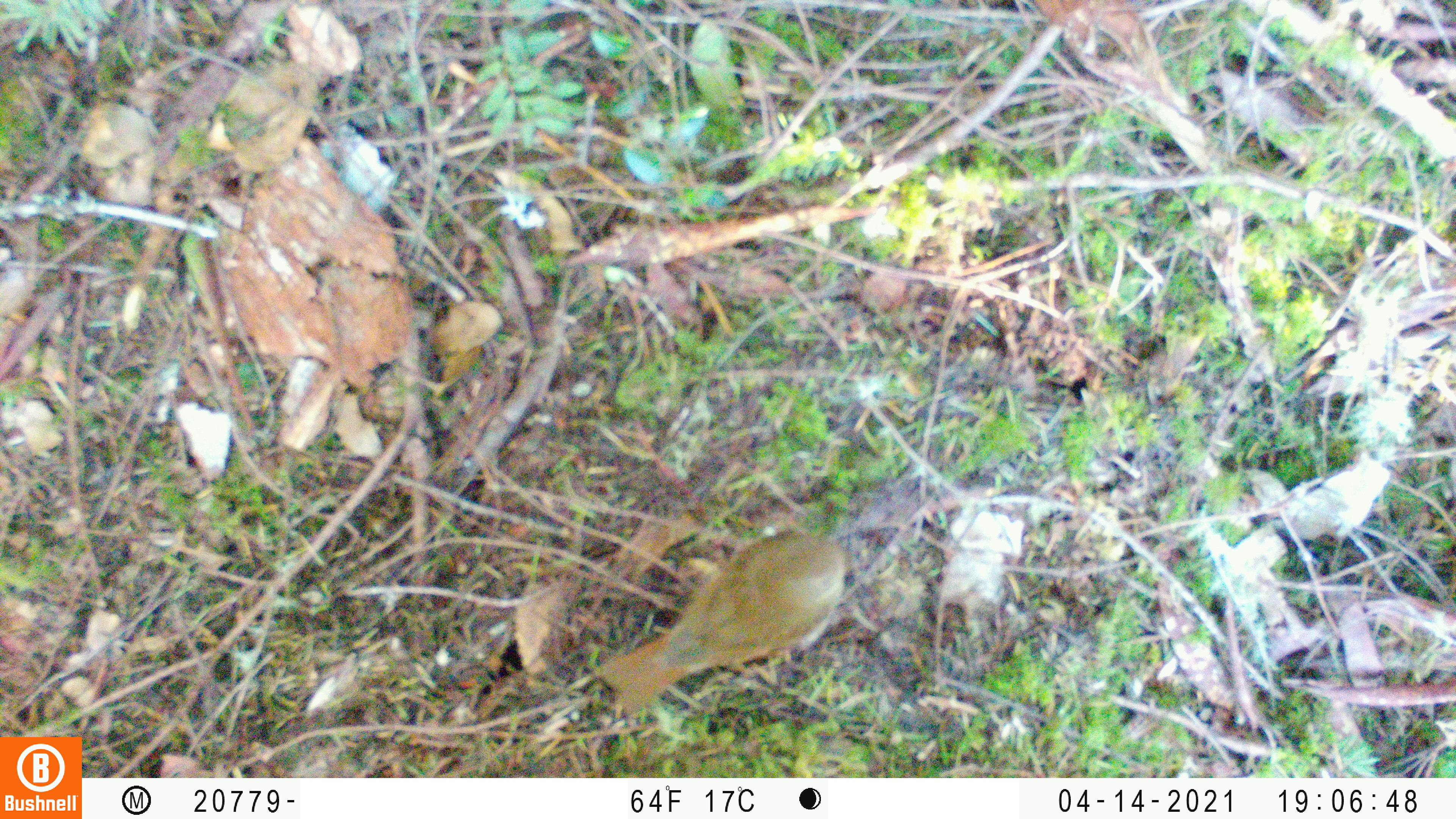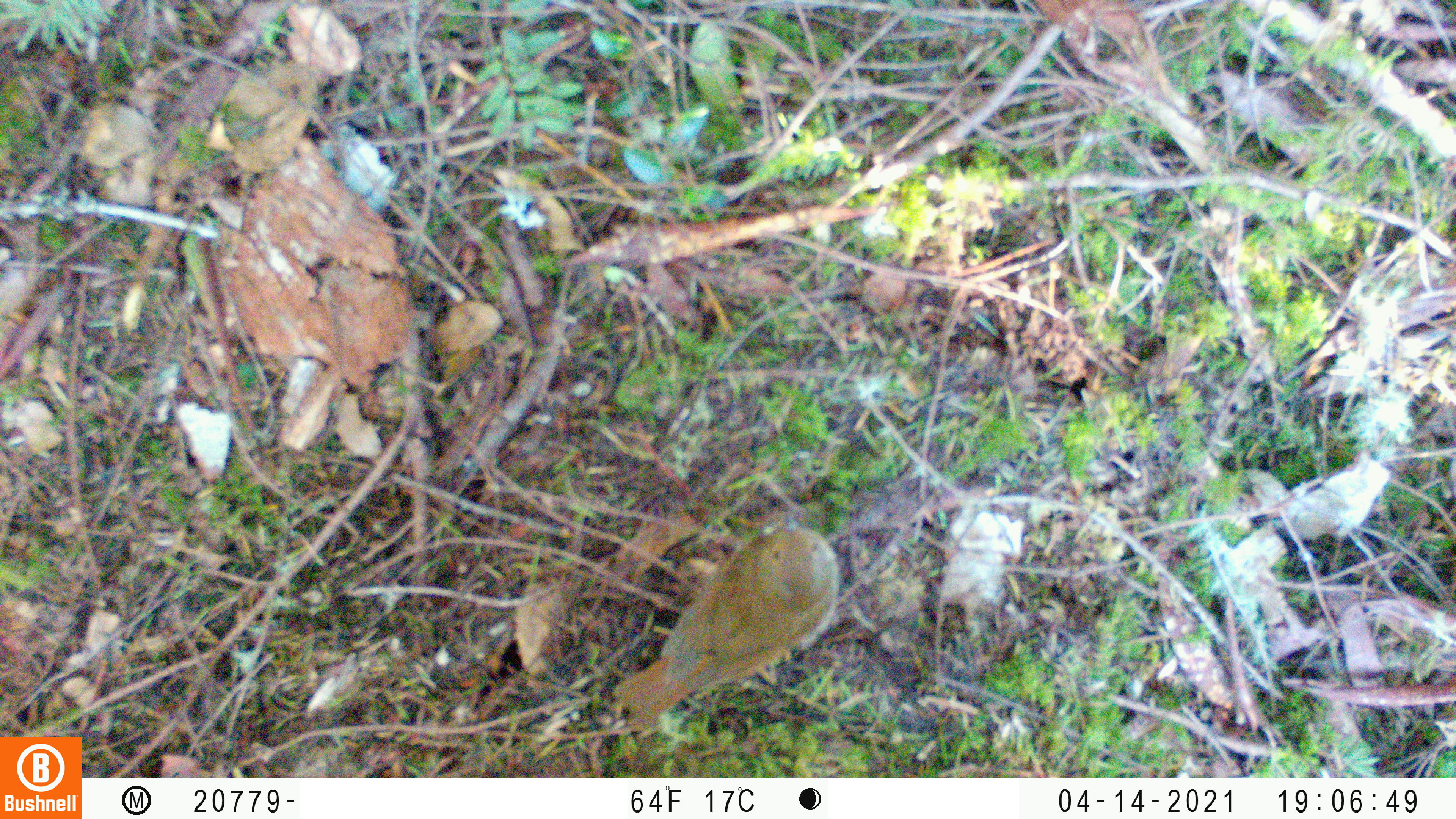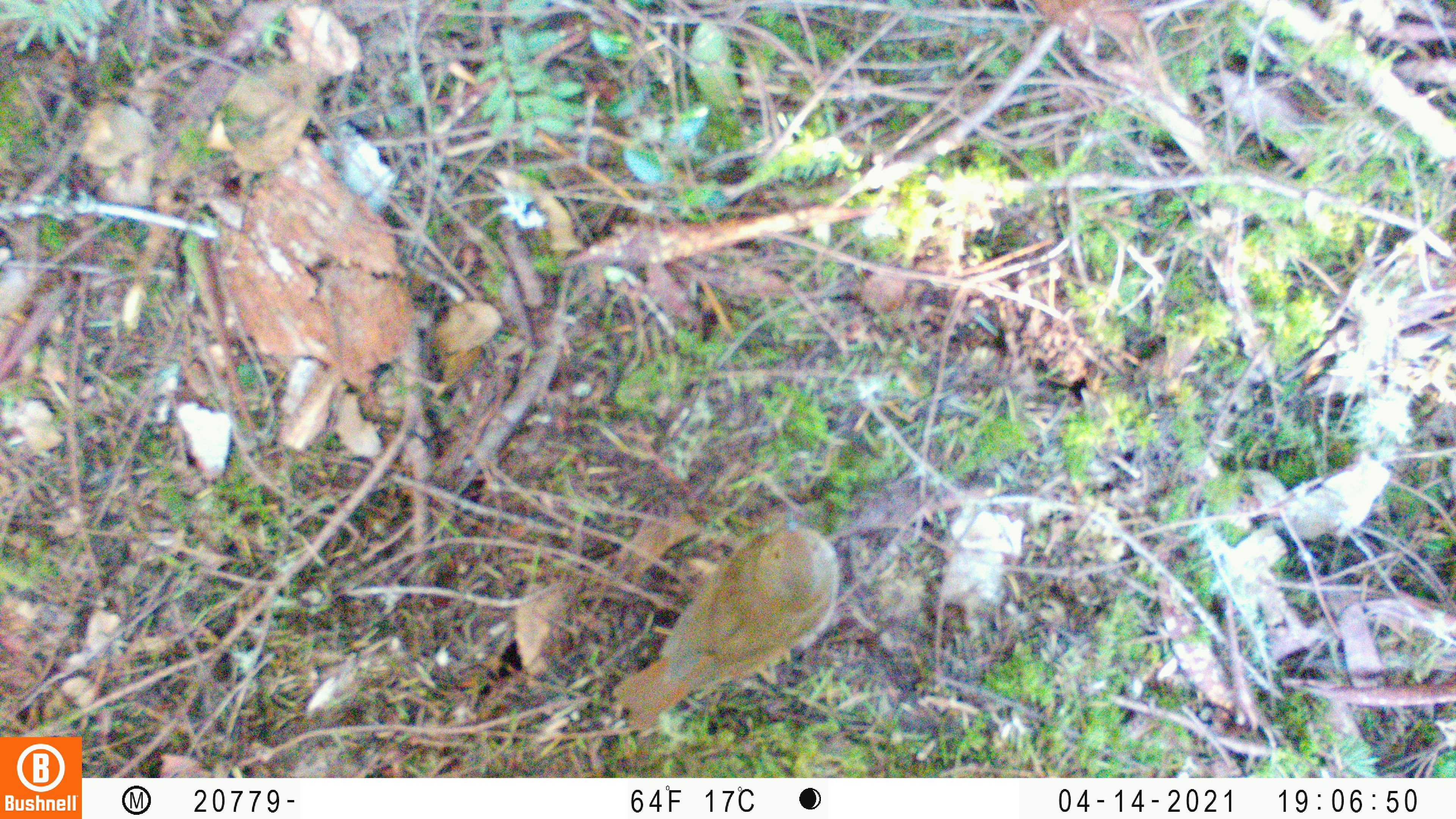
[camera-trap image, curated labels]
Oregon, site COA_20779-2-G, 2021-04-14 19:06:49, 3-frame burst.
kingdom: Animalia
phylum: Chordata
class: Aves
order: Passeriformes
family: Turdidae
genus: Catharus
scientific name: Catharus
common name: brown thrushes and nightingale-thrushes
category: catharus species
Catharus species (brown thrushes and nightingale-thrushes) (Catharus).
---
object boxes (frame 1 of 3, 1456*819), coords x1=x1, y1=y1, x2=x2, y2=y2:
catharus species: x1=575, y1=505, x2=894, y2=741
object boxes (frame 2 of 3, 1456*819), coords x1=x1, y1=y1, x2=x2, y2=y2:
catharus species: x1=580, y1=480, x2=875, y2=764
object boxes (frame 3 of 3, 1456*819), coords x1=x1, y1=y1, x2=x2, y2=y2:
catharus species: x1=593, y1=476, x2=880, y2=754